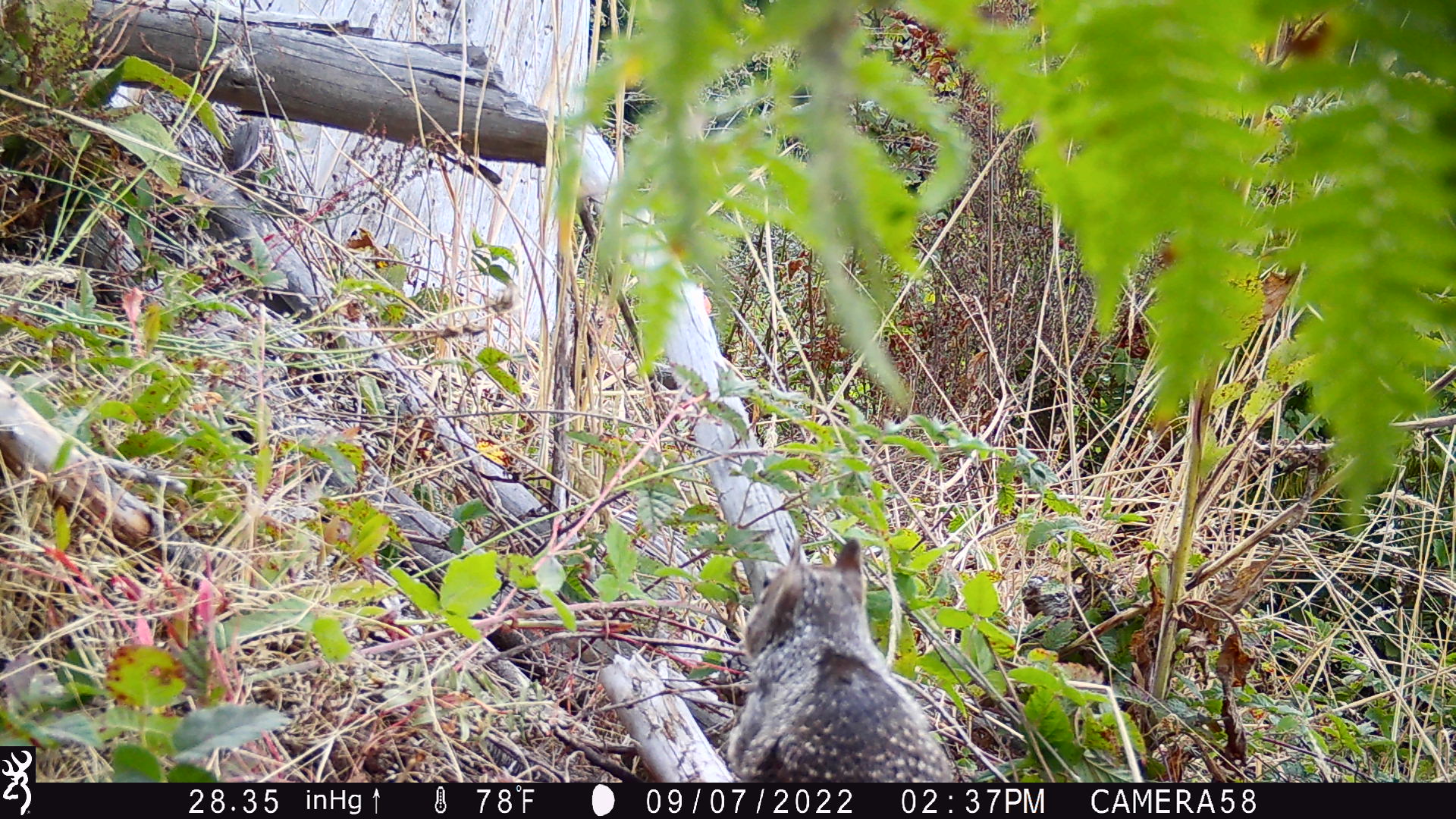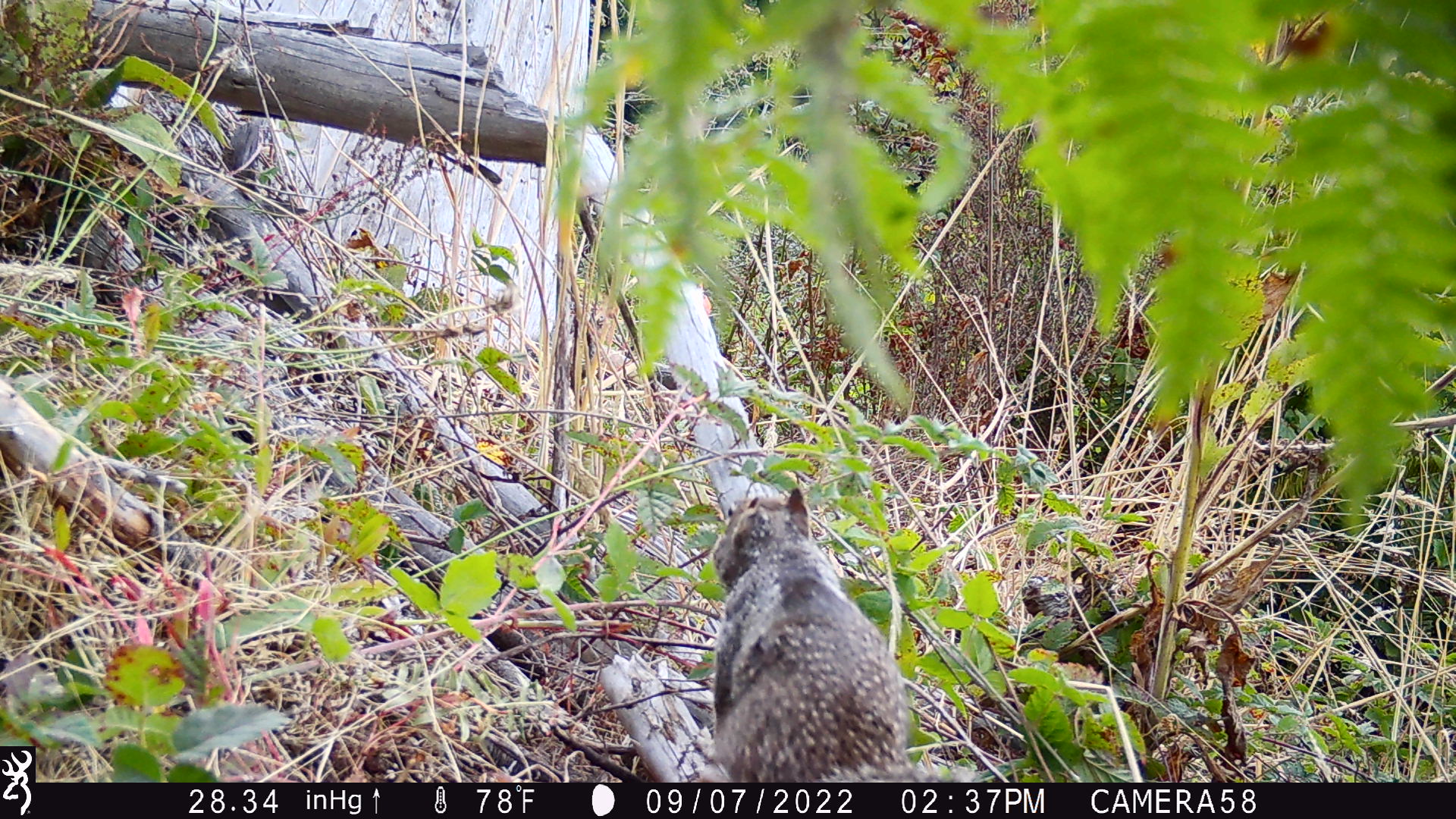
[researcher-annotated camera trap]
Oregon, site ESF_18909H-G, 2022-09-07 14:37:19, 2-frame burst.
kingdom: Animalia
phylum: Chordata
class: Mammalia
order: Rodentia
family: Sciuridae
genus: Otospermophilus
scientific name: Otospermophilus beecheyi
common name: california ground squirrel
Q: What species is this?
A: California ground squirrel (Otospermophilus beecheyi).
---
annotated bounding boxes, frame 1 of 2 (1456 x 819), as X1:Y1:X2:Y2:
california ground squirrel: 711:519:964:779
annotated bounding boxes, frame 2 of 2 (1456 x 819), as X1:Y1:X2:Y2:
california ground squirrel: 690:476:929:779